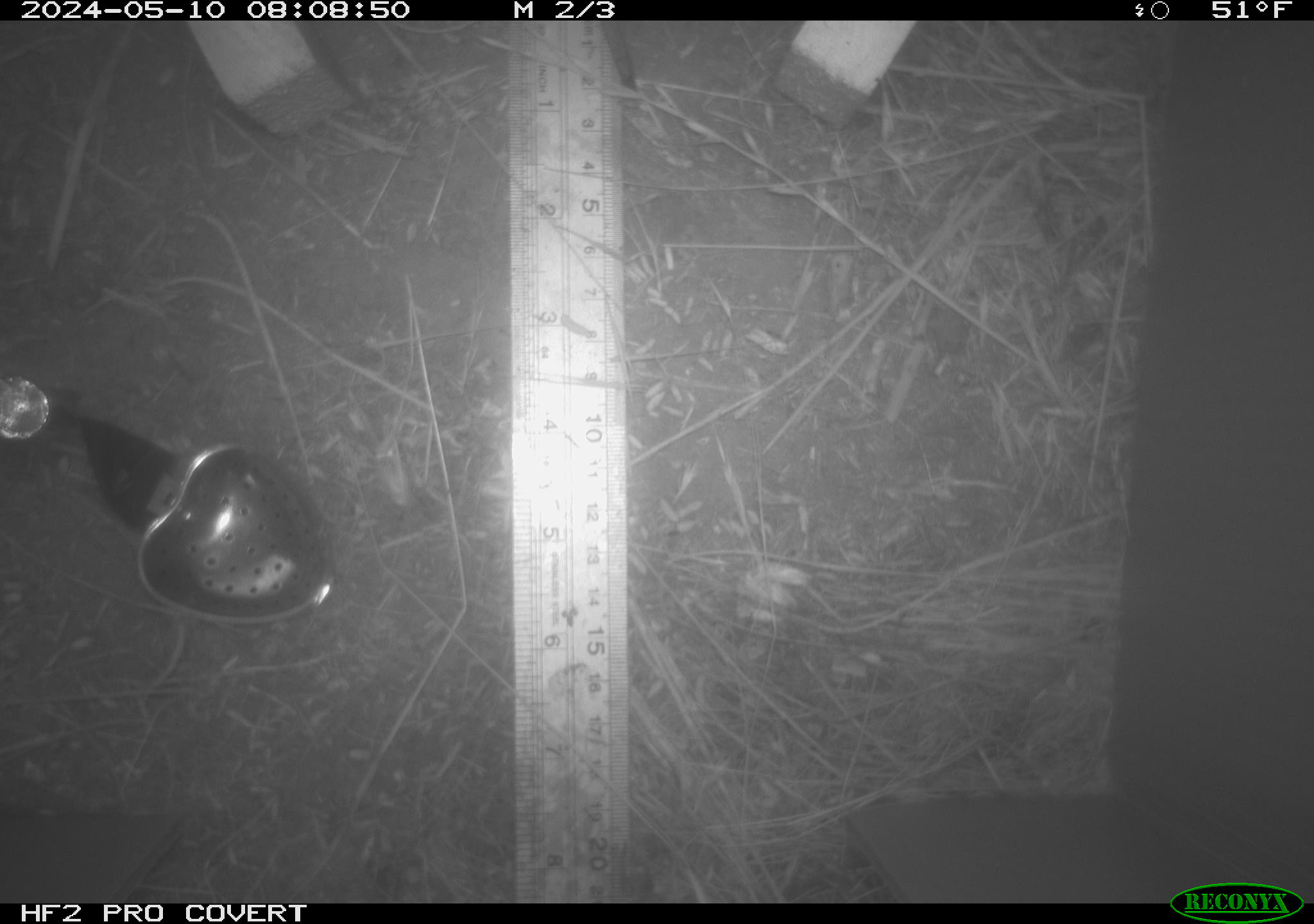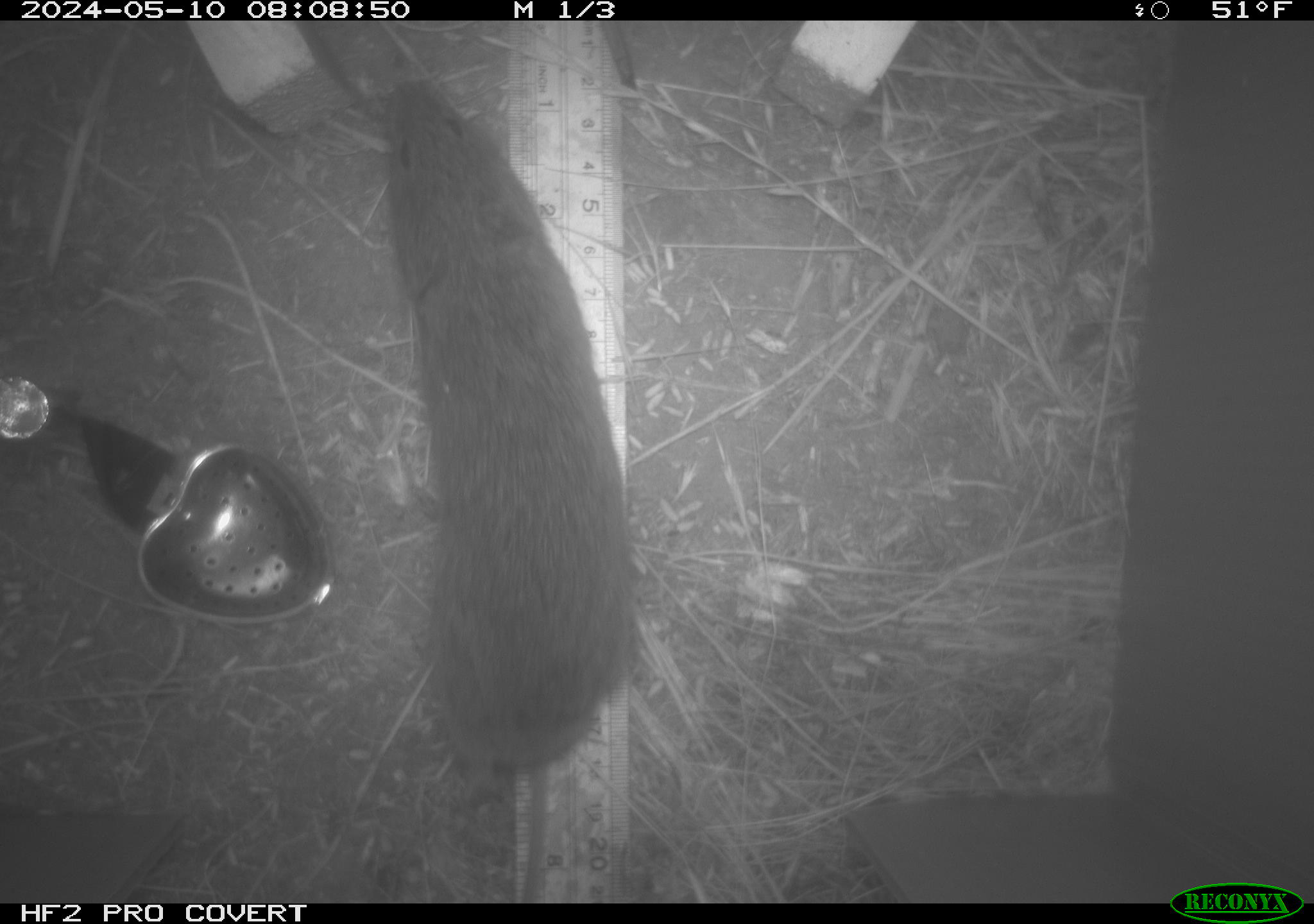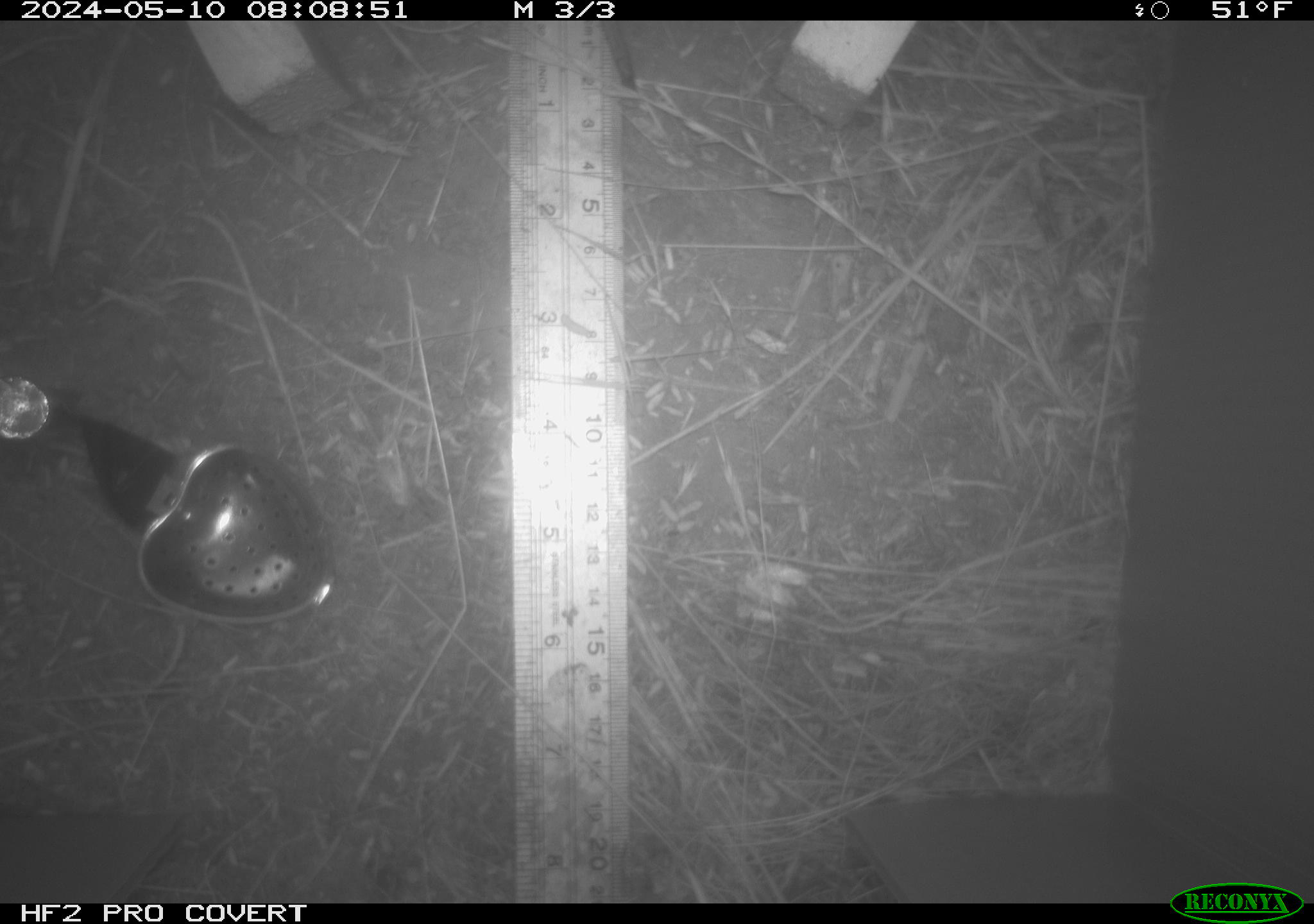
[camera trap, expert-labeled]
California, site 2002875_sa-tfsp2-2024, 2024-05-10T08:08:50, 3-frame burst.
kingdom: Animalia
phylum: Chordata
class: Mammalia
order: Rodentia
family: Cricetidae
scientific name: Arvicolinae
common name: voles, lemmings, and muskrats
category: arvicolinae subfamily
Arvicolinae subfamily (voles, lemmings, and muskrats) (Arvicolinae).